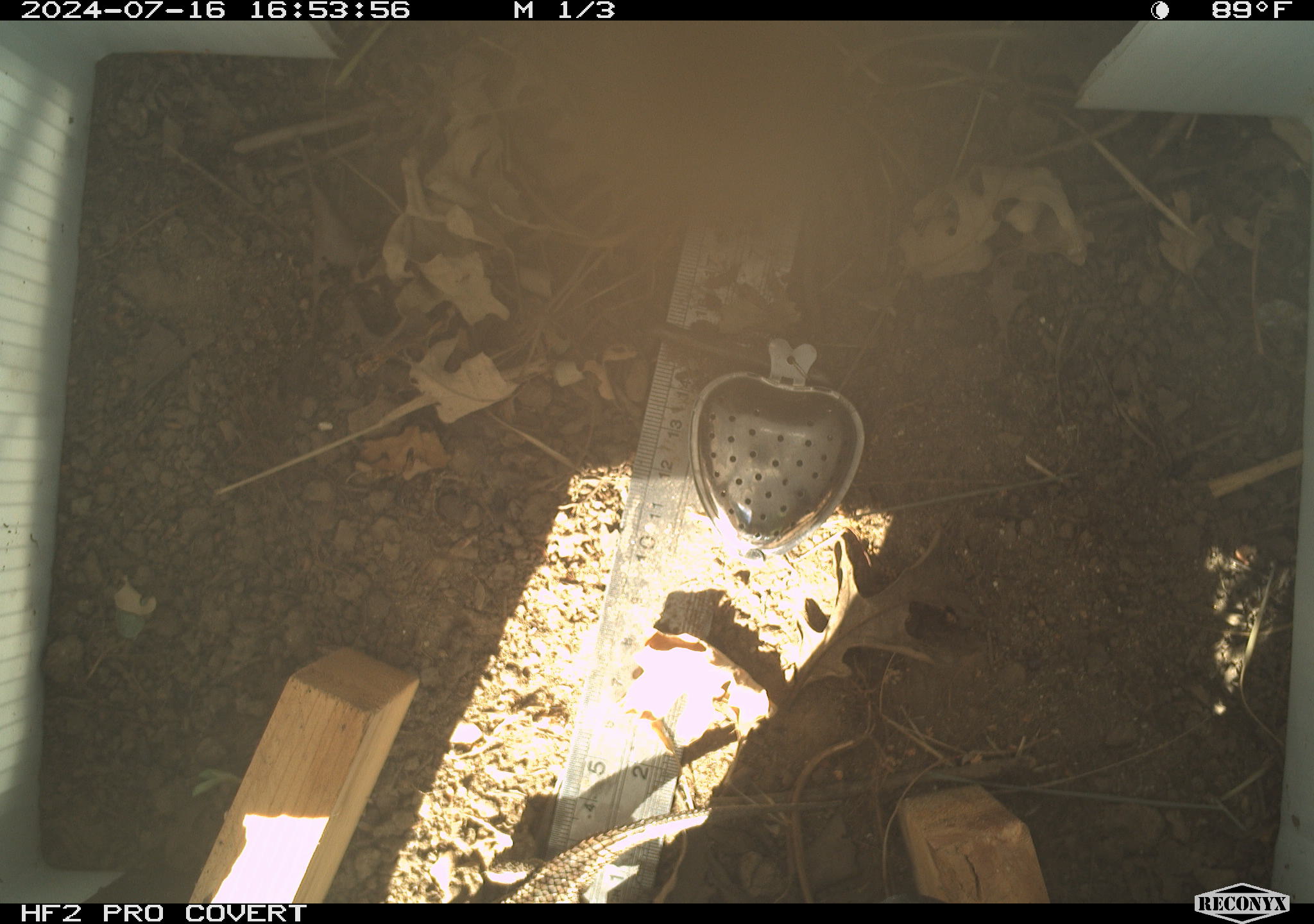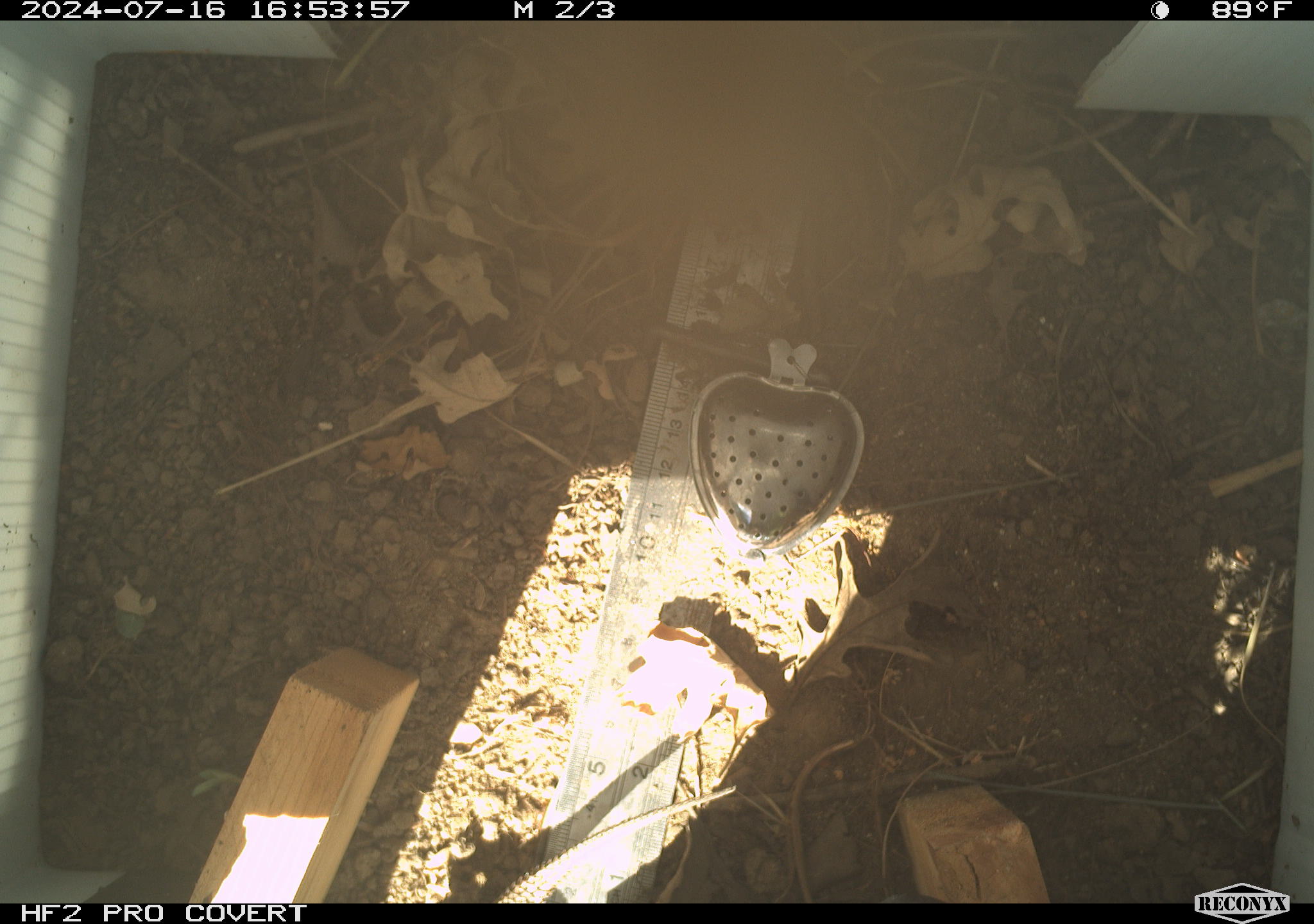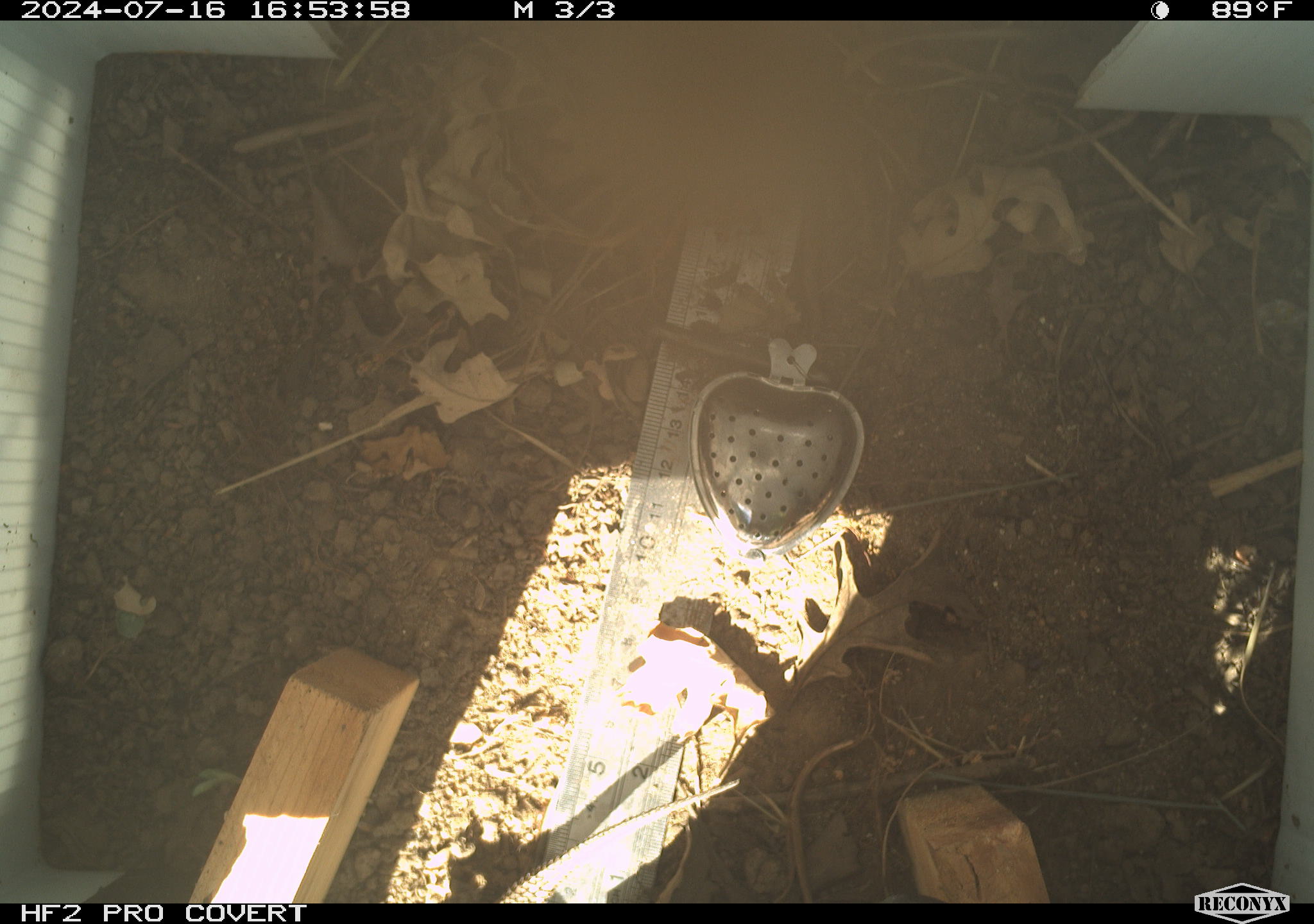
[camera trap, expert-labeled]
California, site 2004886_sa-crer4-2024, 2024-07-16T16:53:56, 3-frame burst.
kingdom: Animalia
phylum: Chordata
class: Reptilia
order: Squamata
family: Phrynosomatidae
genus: Sceloporus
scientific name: Sceloporus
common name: spiny lizards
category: sceloporus species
Sceloporus species (spiny lizards) (Sceloporus).